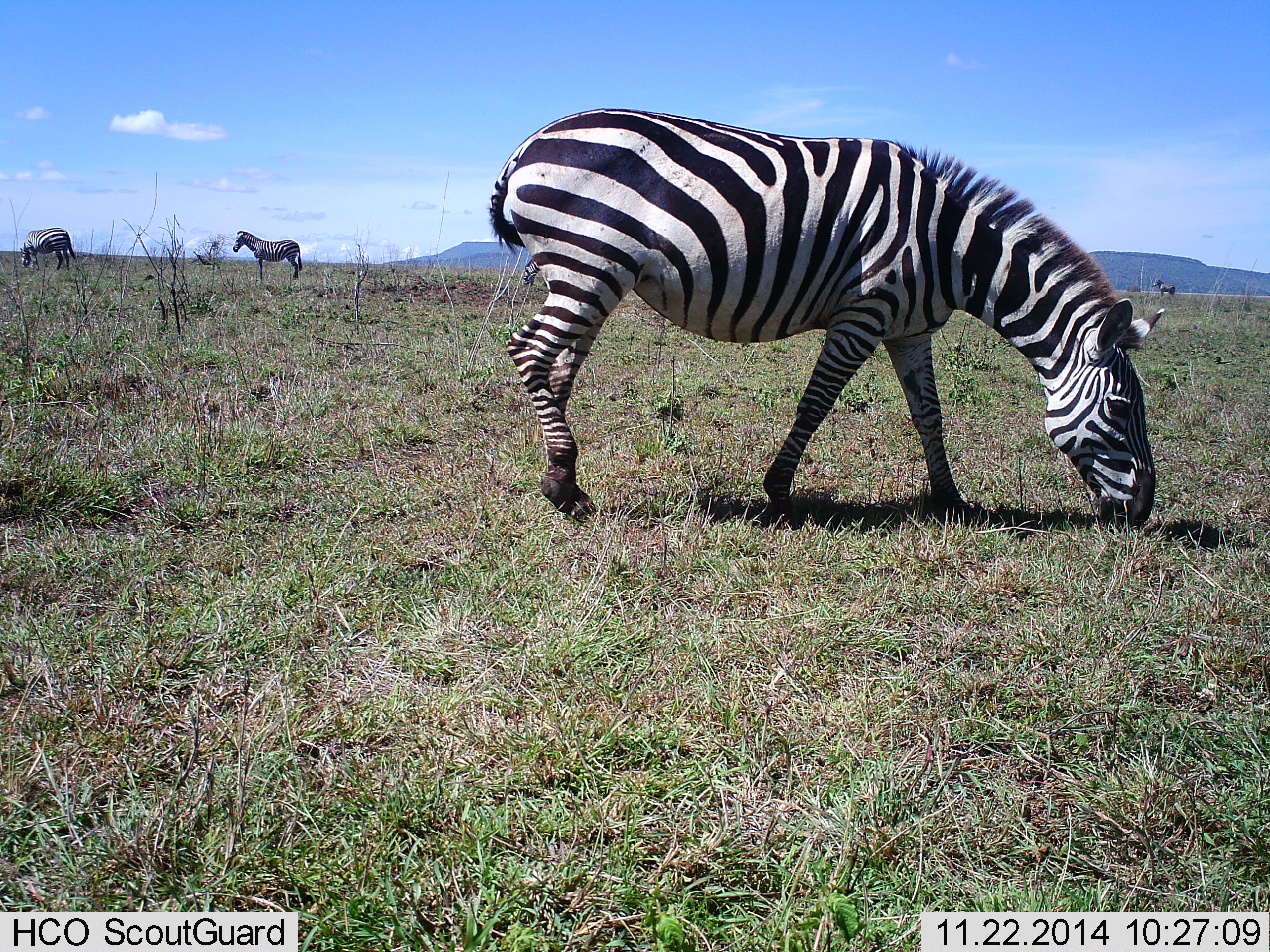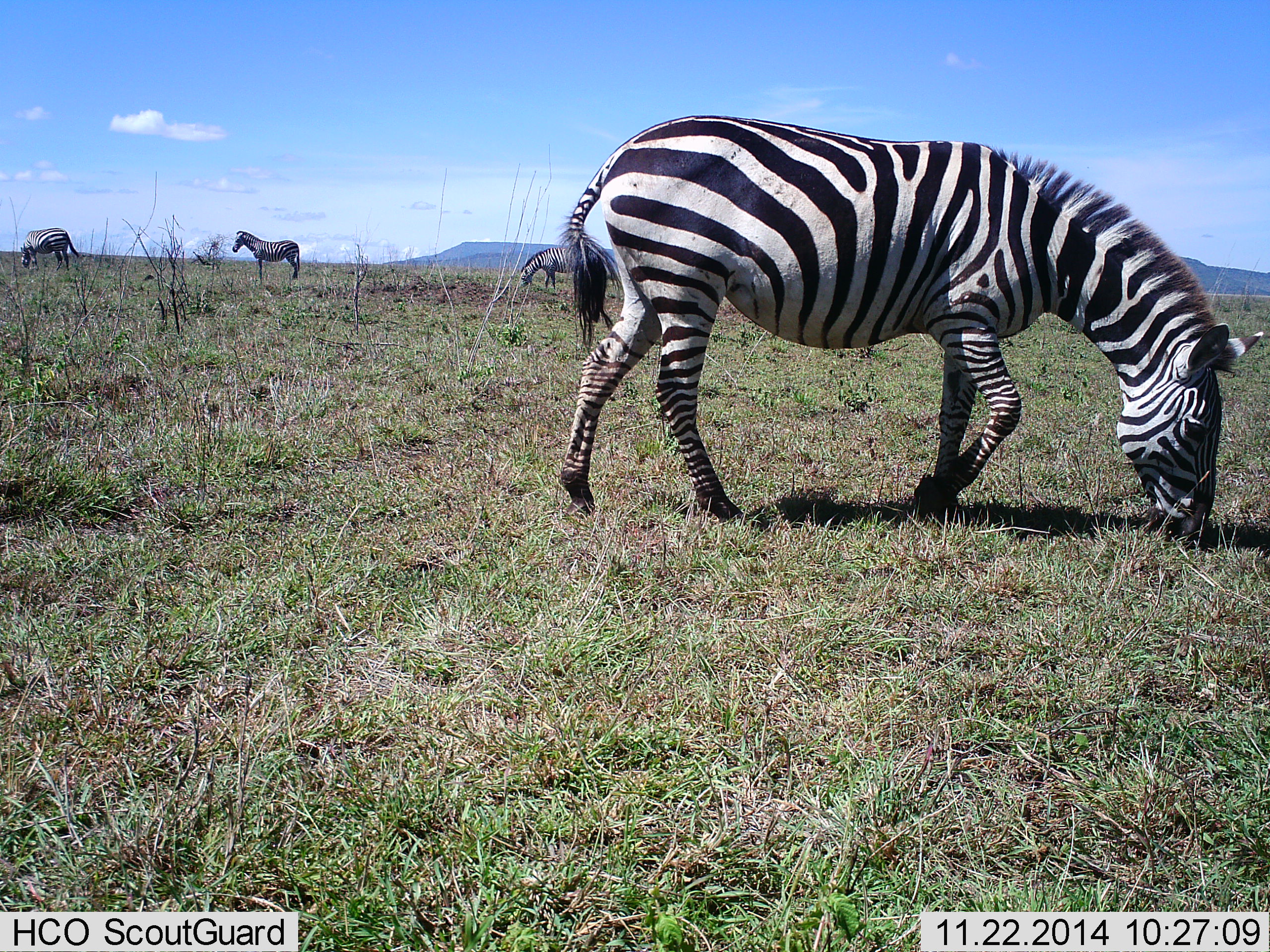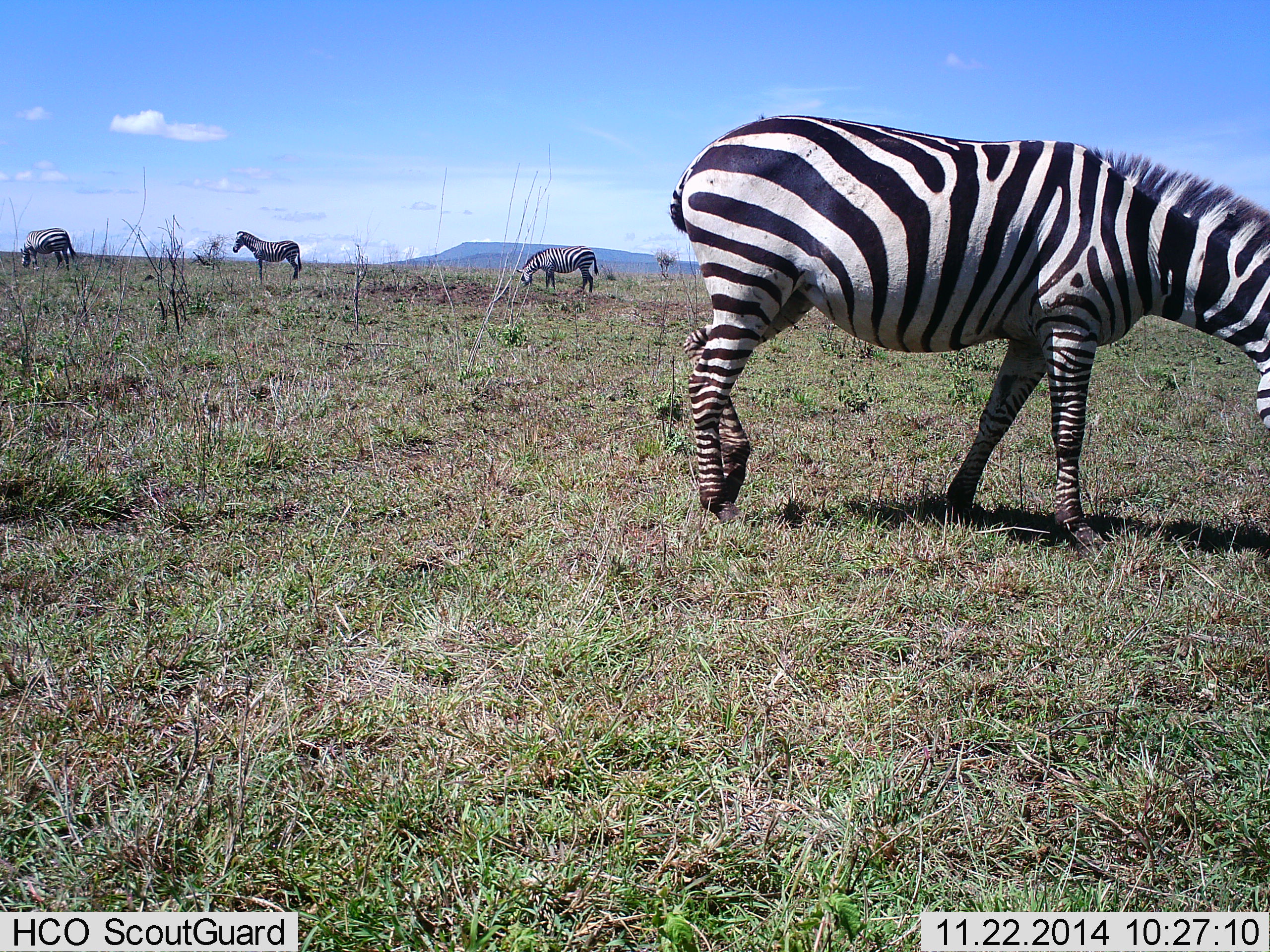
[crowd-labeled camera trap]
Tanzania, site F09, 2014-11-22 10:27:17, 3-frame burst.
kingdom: Animalia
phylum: Chordata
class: Mammalia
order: Perissodactyla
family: Equidae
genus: Equus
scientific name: Equus quagga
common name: plains zebra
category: zebra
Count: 4.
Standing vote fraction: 64%.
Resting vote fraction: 0%.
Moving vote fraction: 55%.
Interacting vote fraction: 0%.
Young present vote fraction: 0%.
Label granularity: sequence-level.